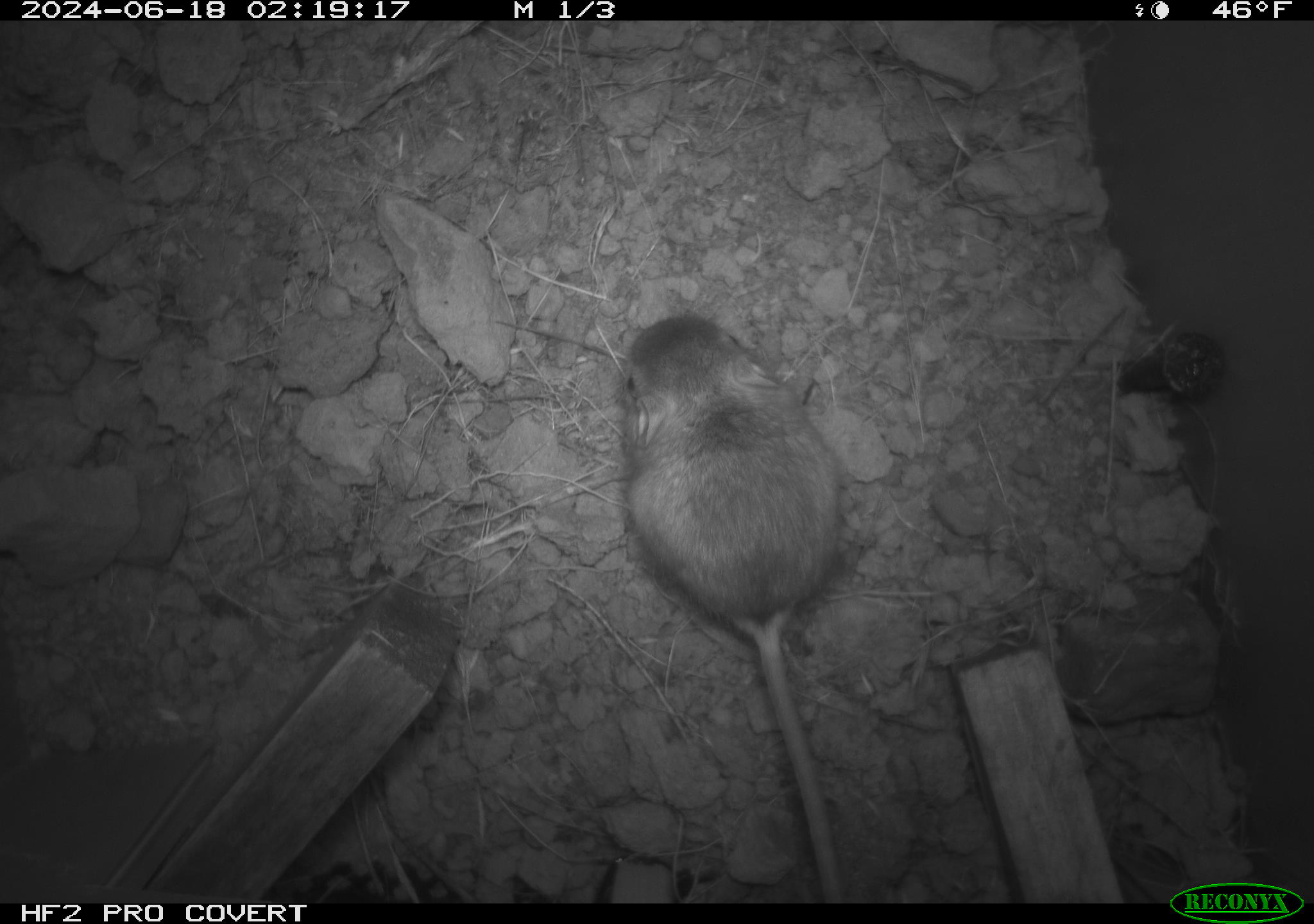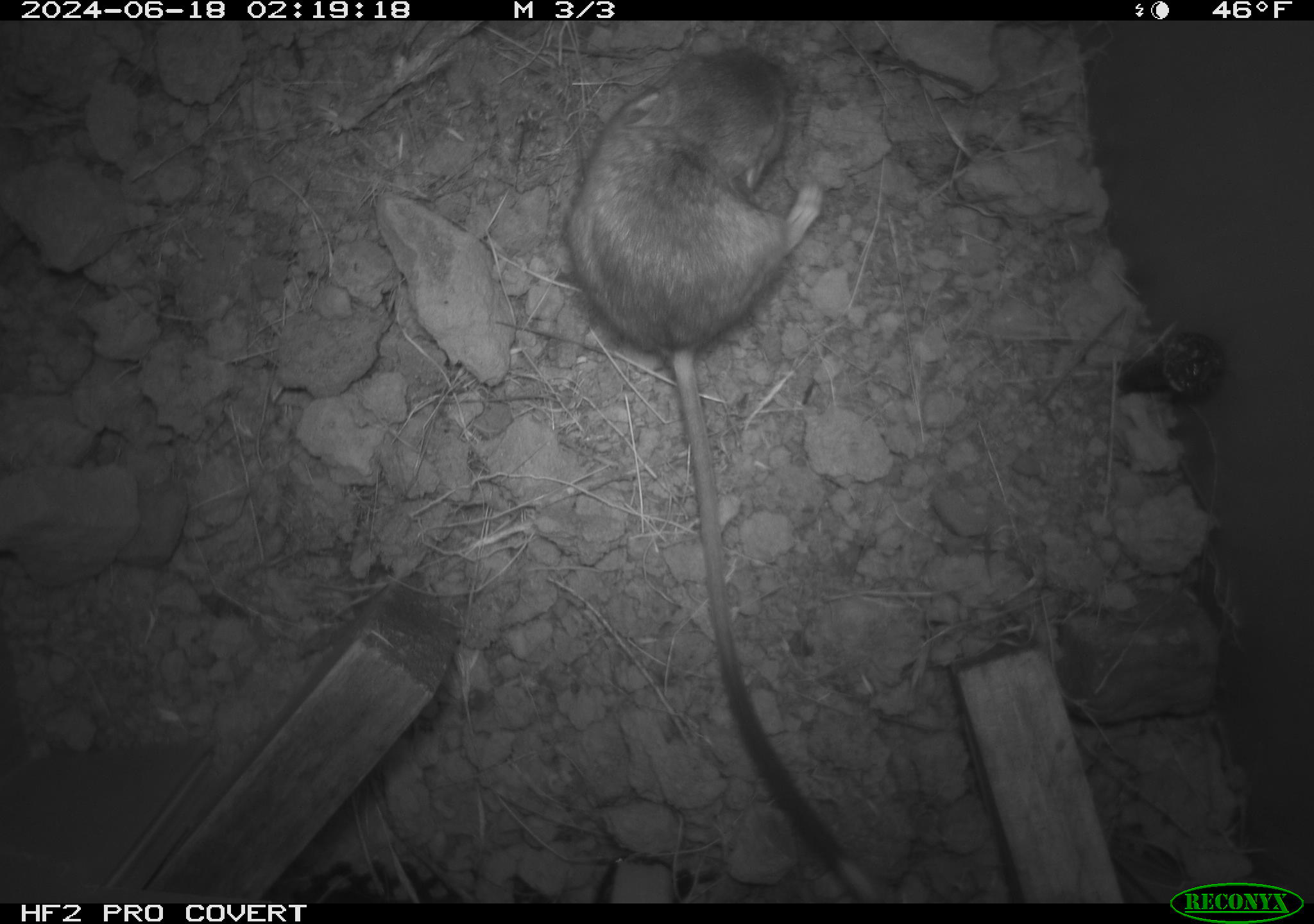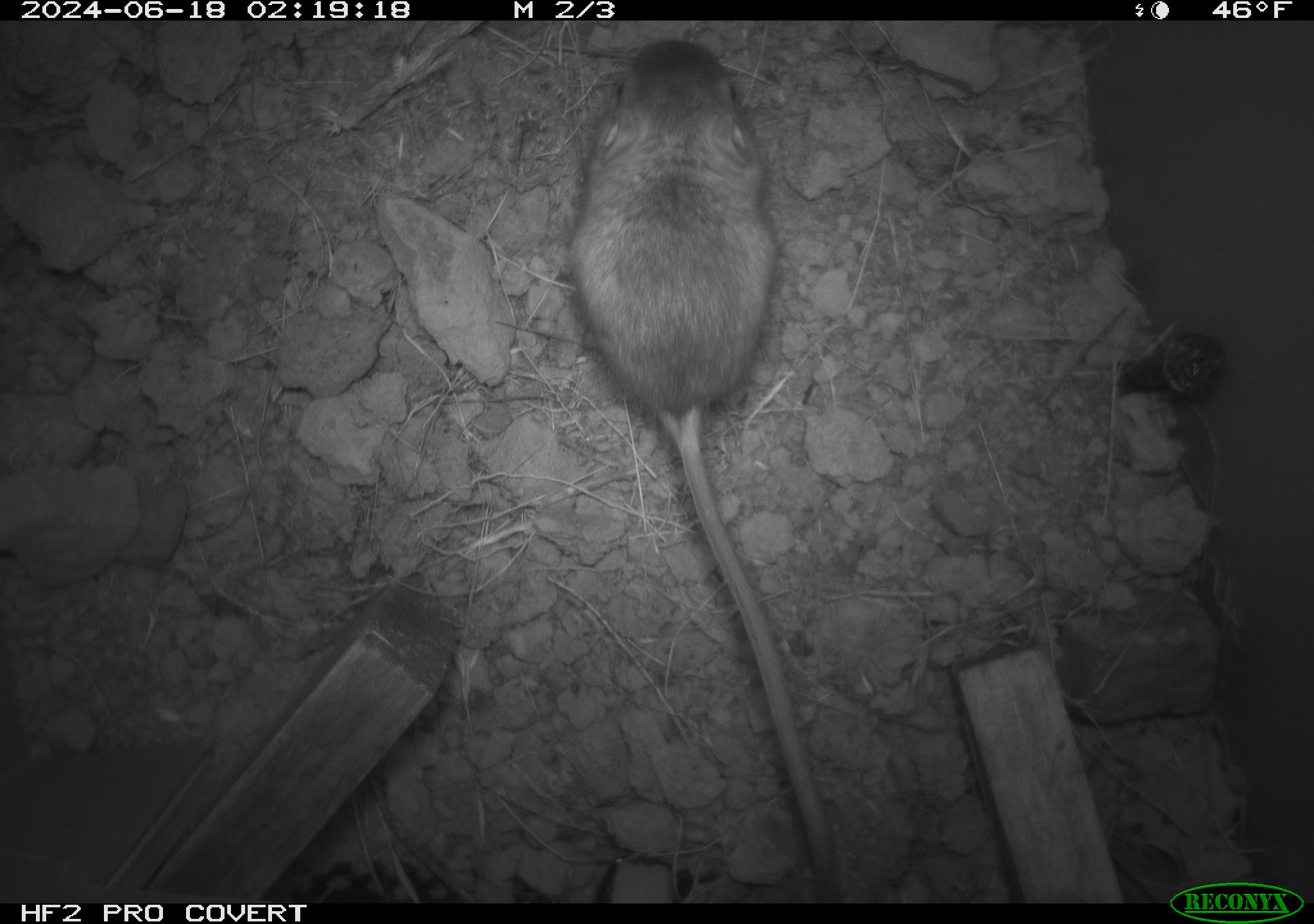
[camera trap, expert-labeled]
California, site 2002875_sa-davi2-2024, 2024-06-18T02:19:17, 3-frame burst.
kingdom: Animalia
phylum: Chordata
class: Mammalia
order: Rodentia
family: Heteromyidae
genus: Dipodomys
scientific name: Dipodomys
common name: kangaroo rats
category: dipodomys species